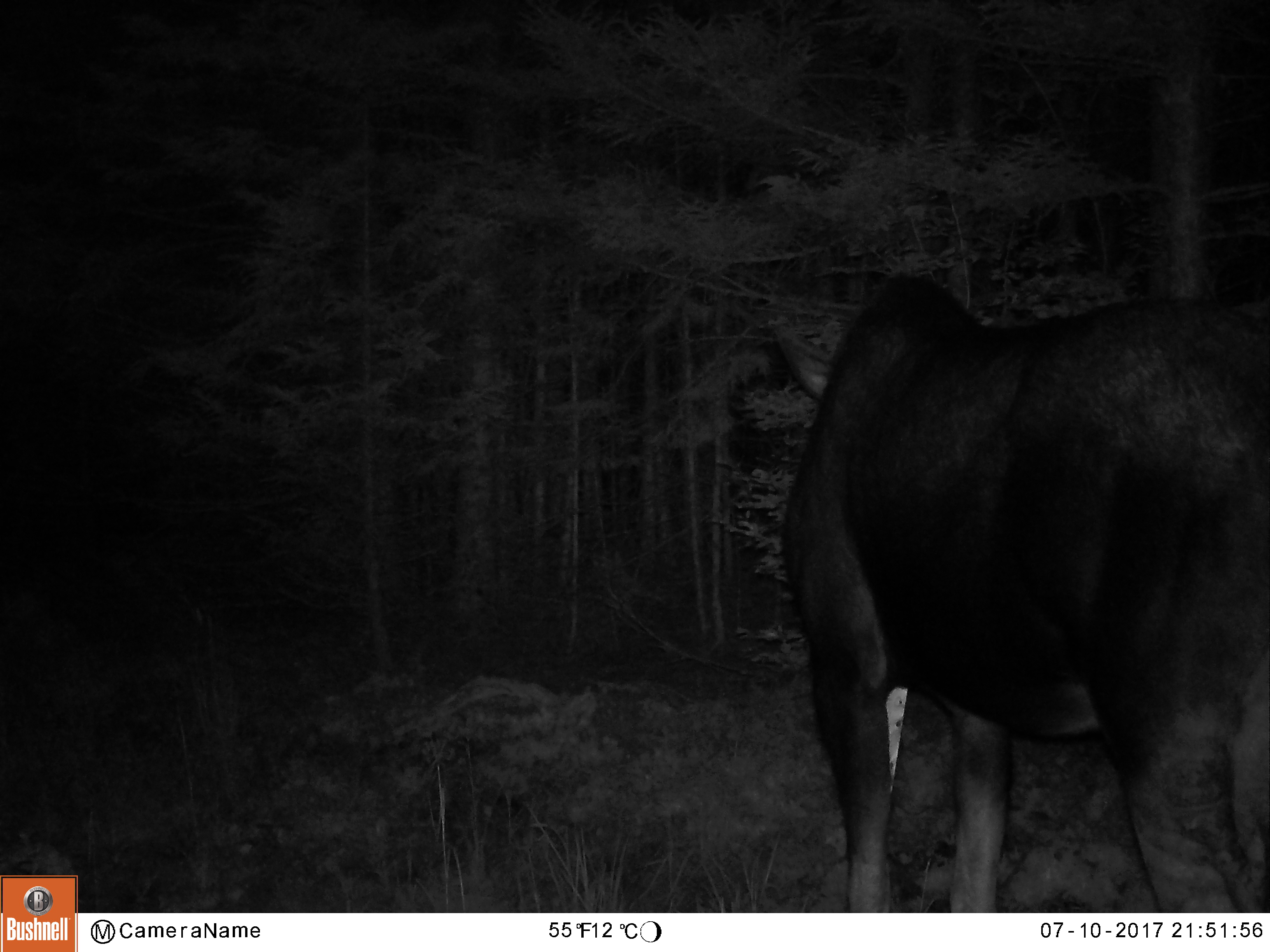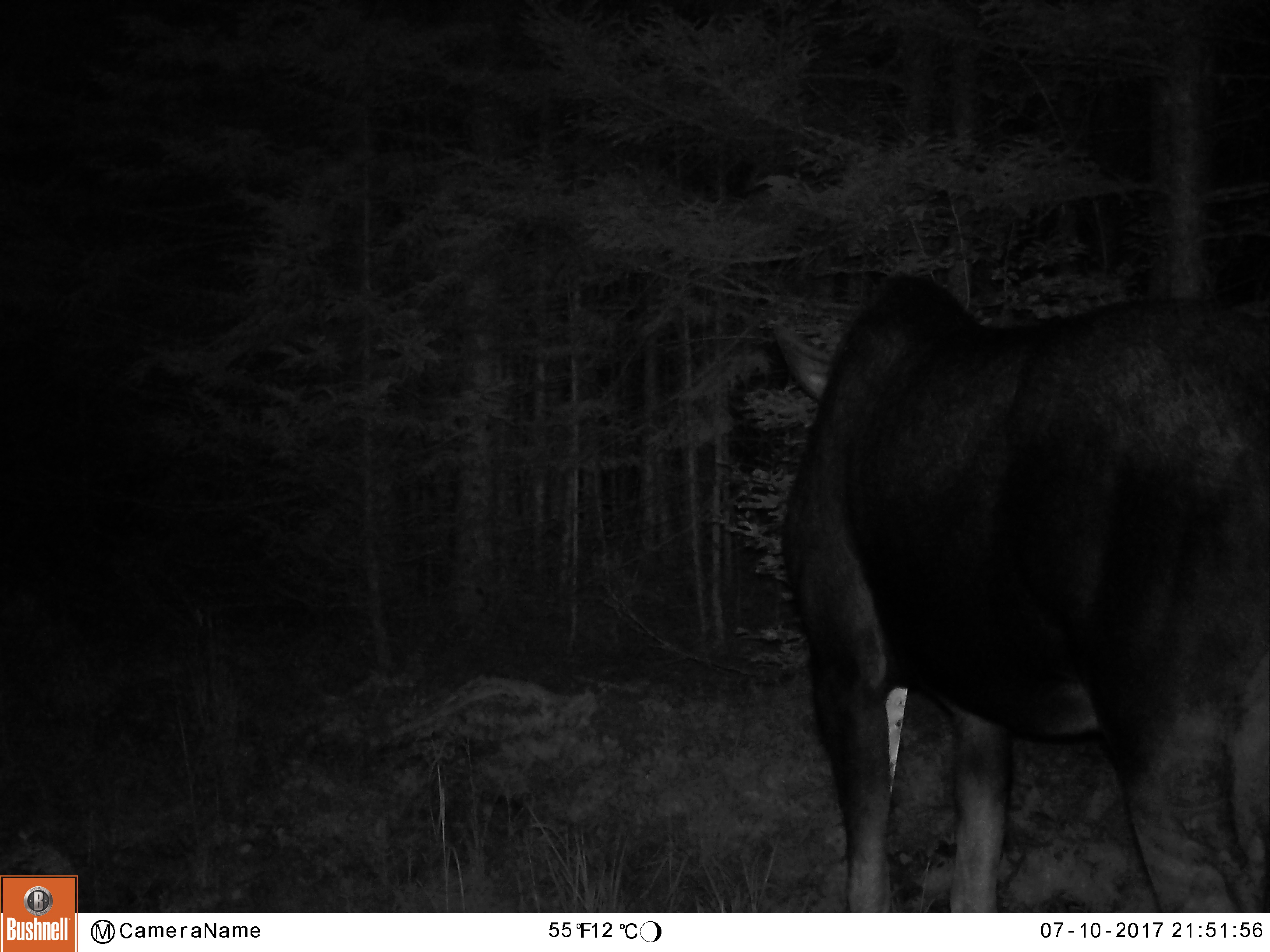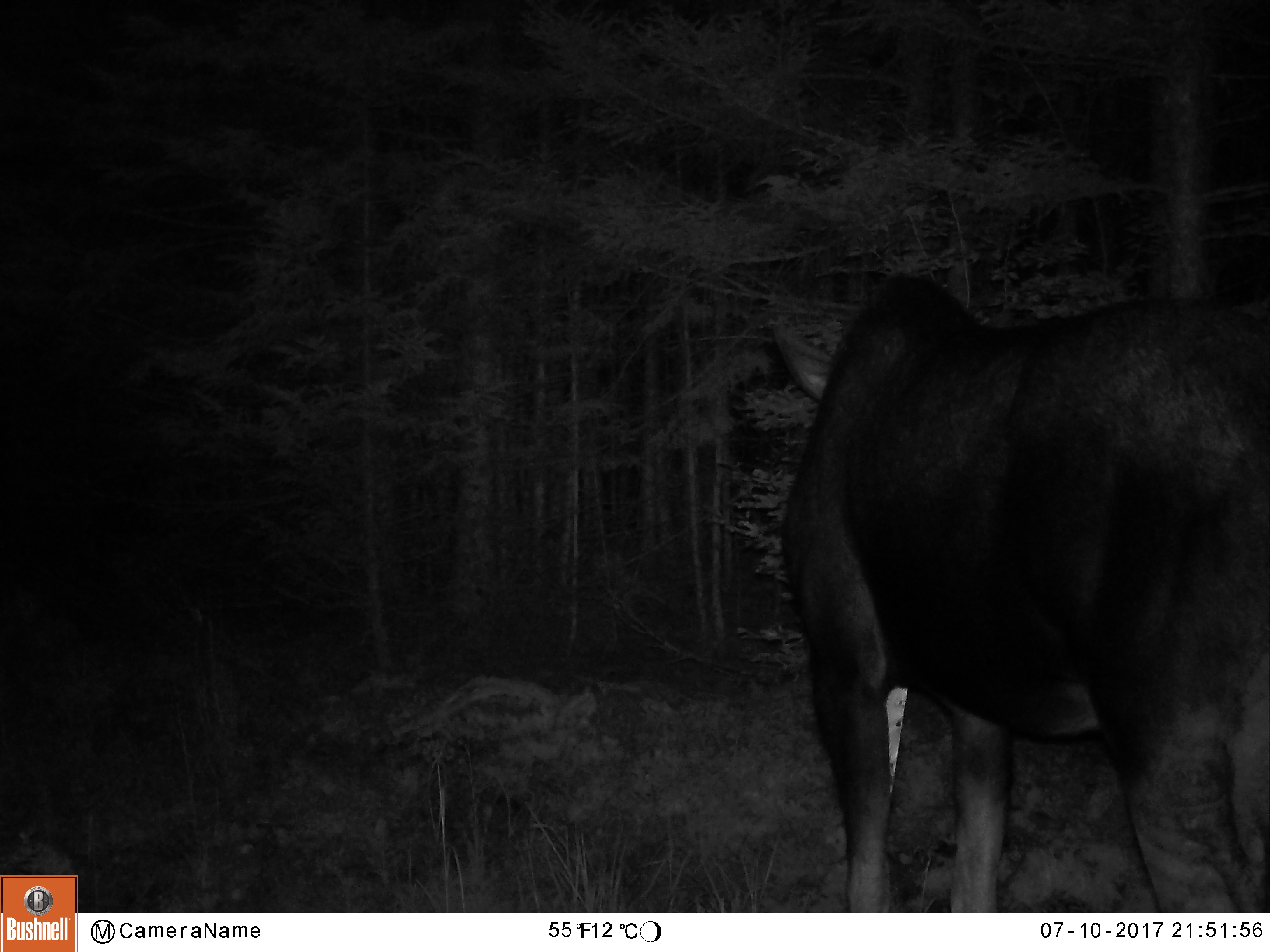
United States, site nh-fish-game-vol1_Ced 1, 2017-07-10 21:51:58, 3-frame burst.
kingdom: Animalia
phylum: Chordata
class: Mammalia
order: Artiodactyla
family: Cervidae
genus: Alces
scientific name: Alces alces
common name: moose